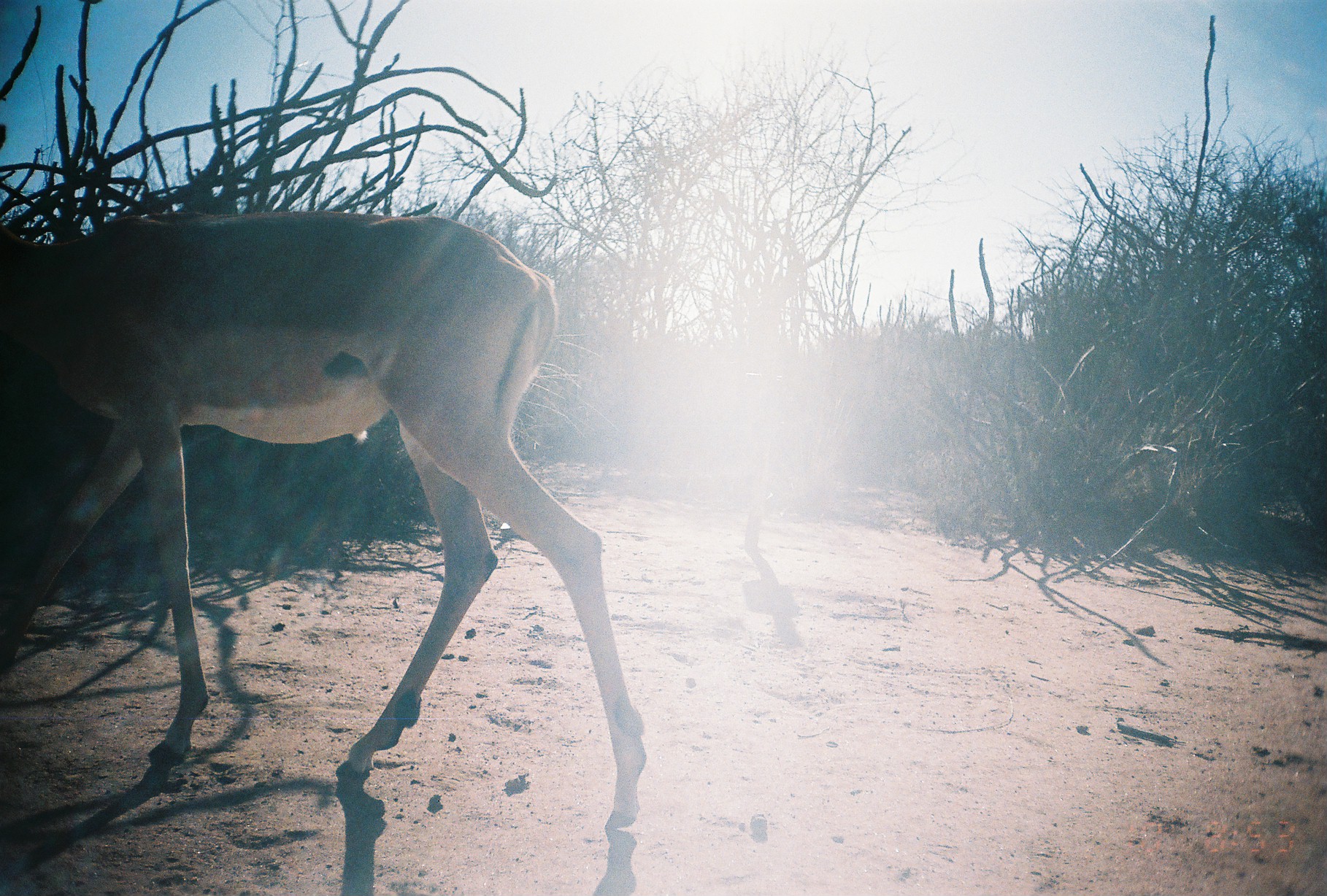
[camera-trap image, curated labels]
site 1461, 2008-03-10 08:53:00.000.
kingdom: Animalia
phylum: Chordata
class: Mammalia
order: Artiodactyla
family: Bovidae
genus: Aepyceros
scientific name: Aepyceros melampus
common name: impala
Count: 1.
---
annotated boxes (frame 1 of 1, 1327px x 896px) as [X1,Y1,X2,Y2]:
aepyceros melampus: [0,208,646,829]